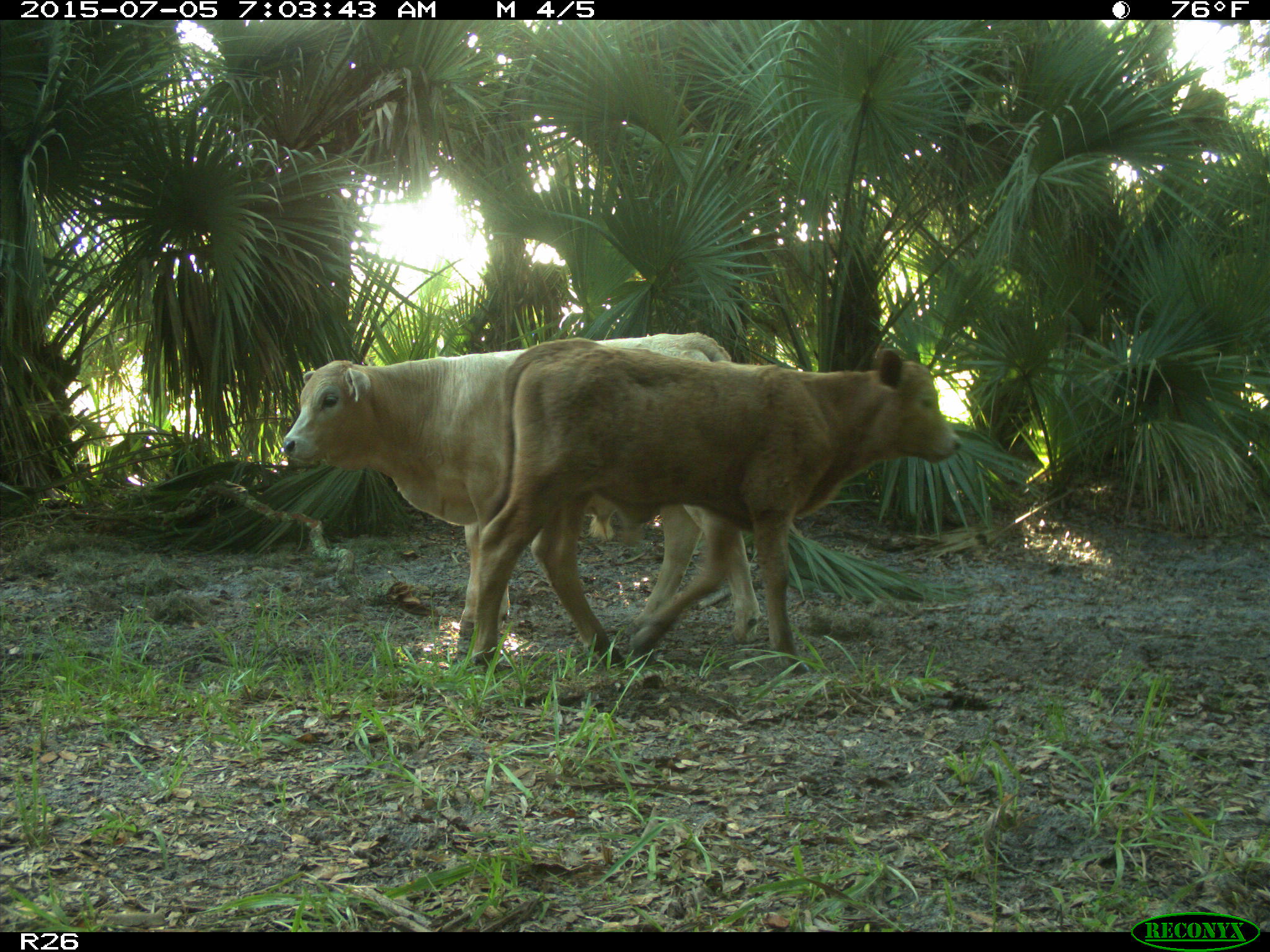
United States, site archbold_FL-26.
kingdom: Animalia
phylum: Chordata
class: Mammalia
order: Artiodactyla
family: Bovidae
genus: Bos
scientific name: Bos taurus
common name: domestic cow